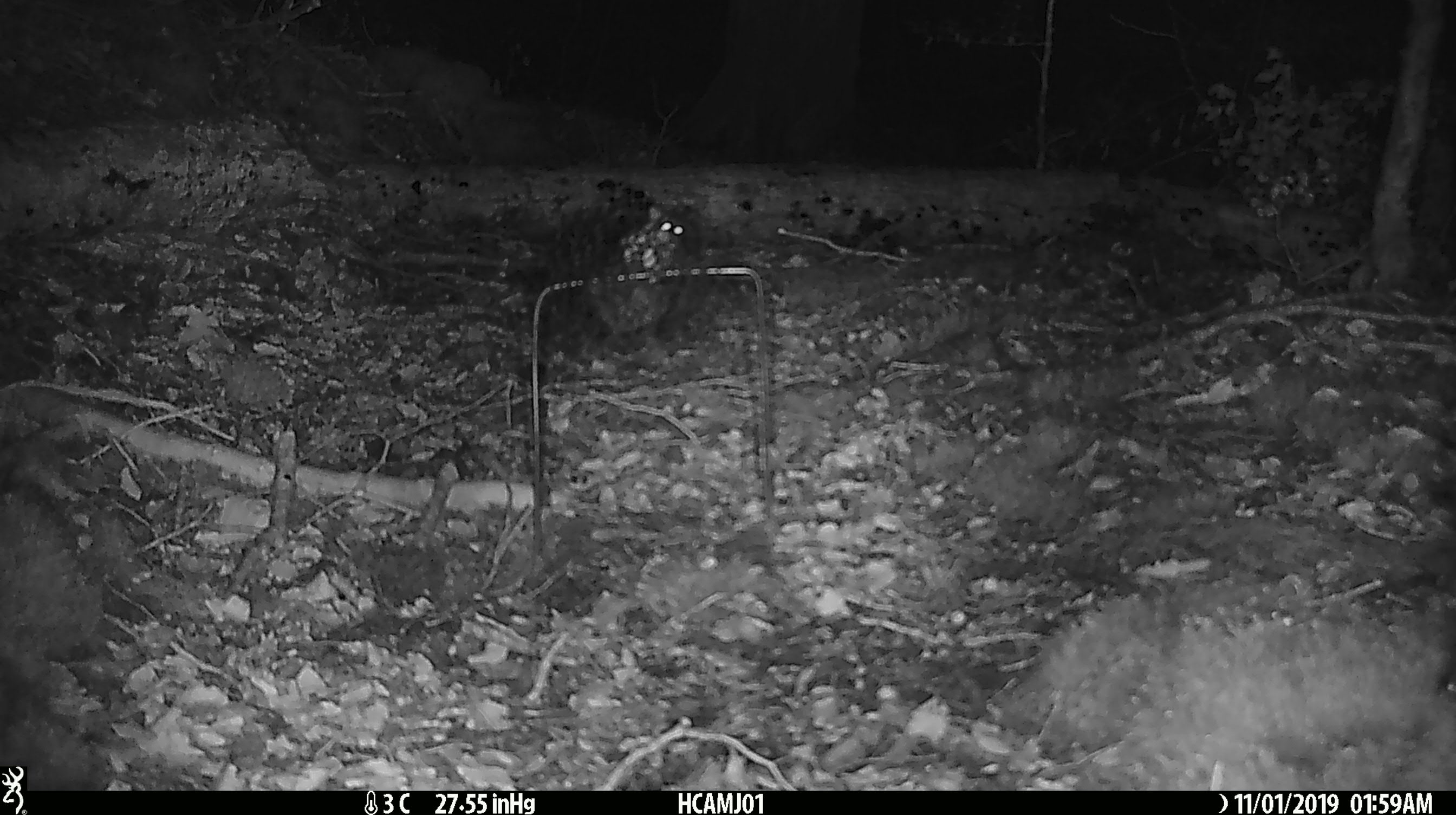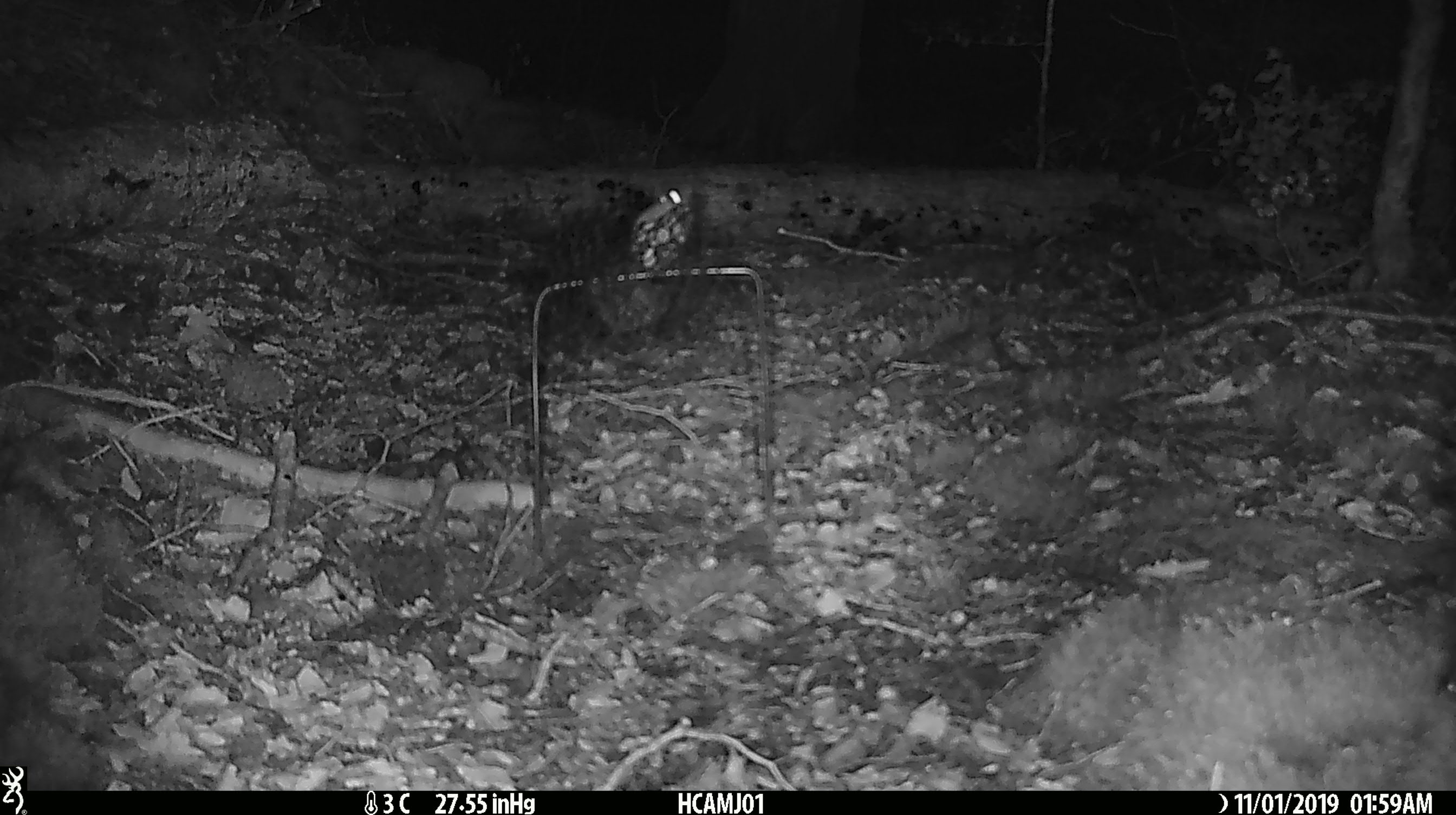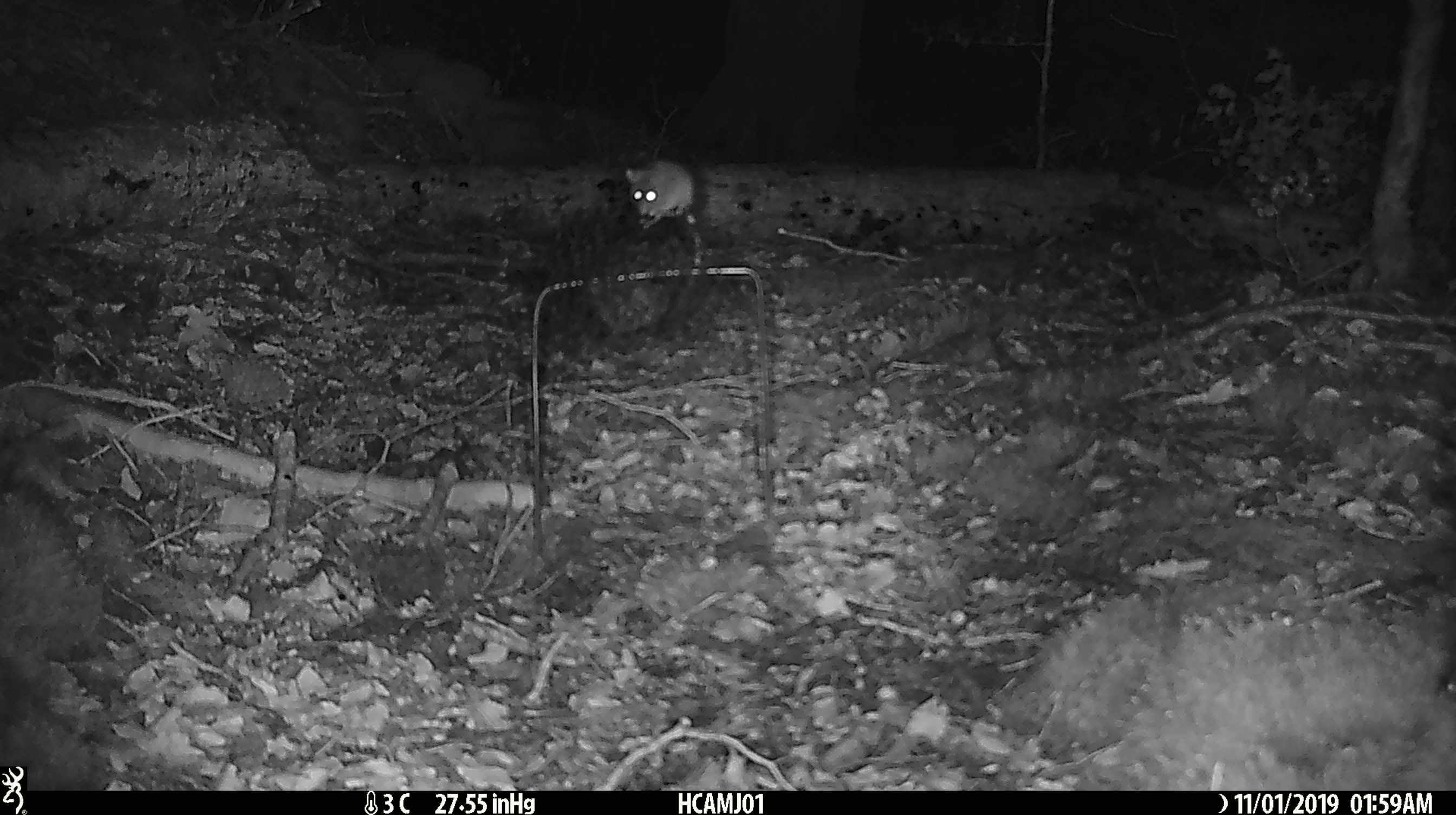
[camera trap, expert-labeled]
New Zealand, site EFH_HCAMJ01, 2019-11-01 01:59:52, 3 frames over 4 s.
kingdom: Animalia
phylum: Chordata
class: Mammalia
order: Rodentia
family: Muridae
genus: Mus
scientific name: Mus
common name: mouse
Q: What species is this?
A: Mouse (Mus).